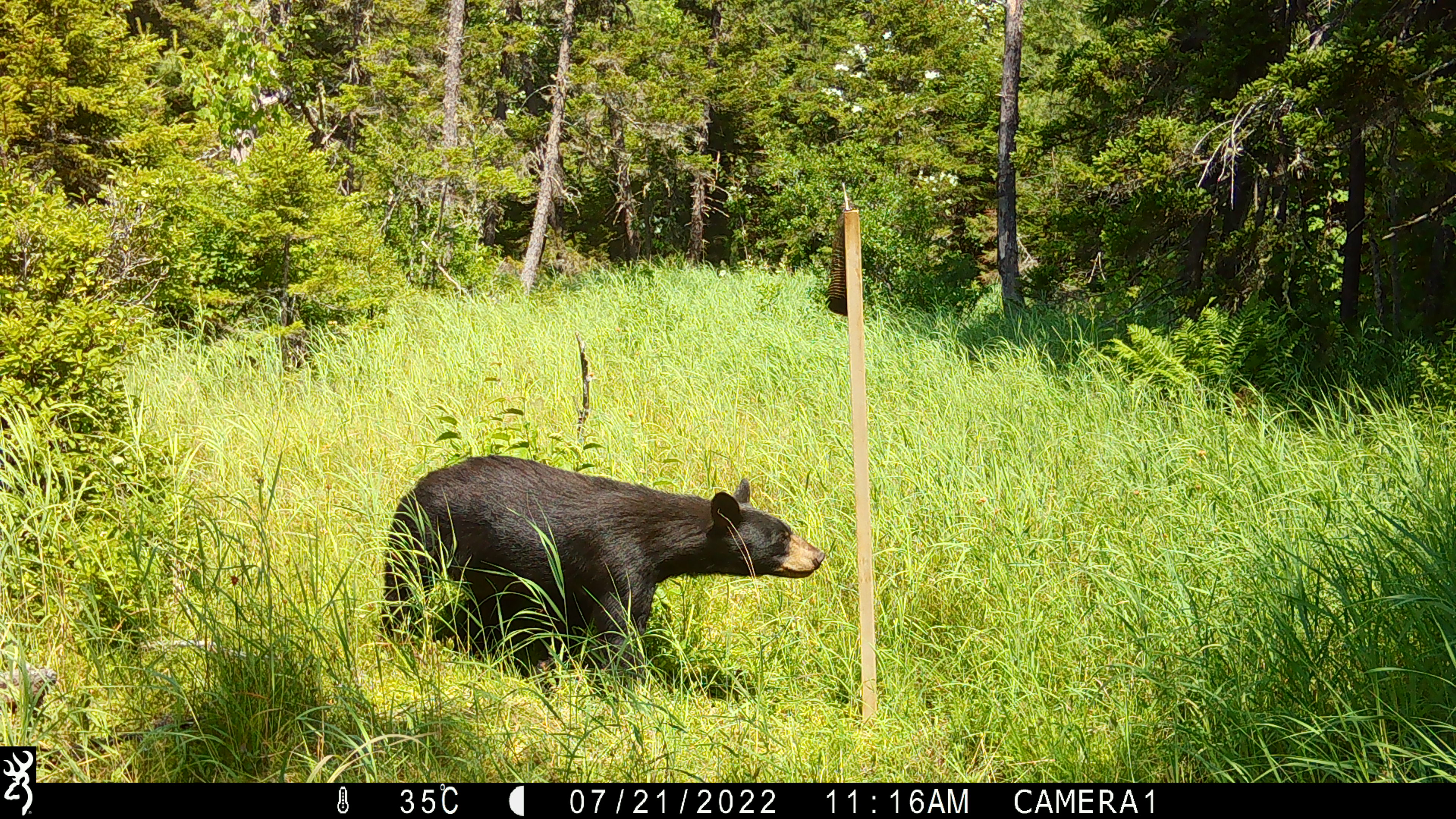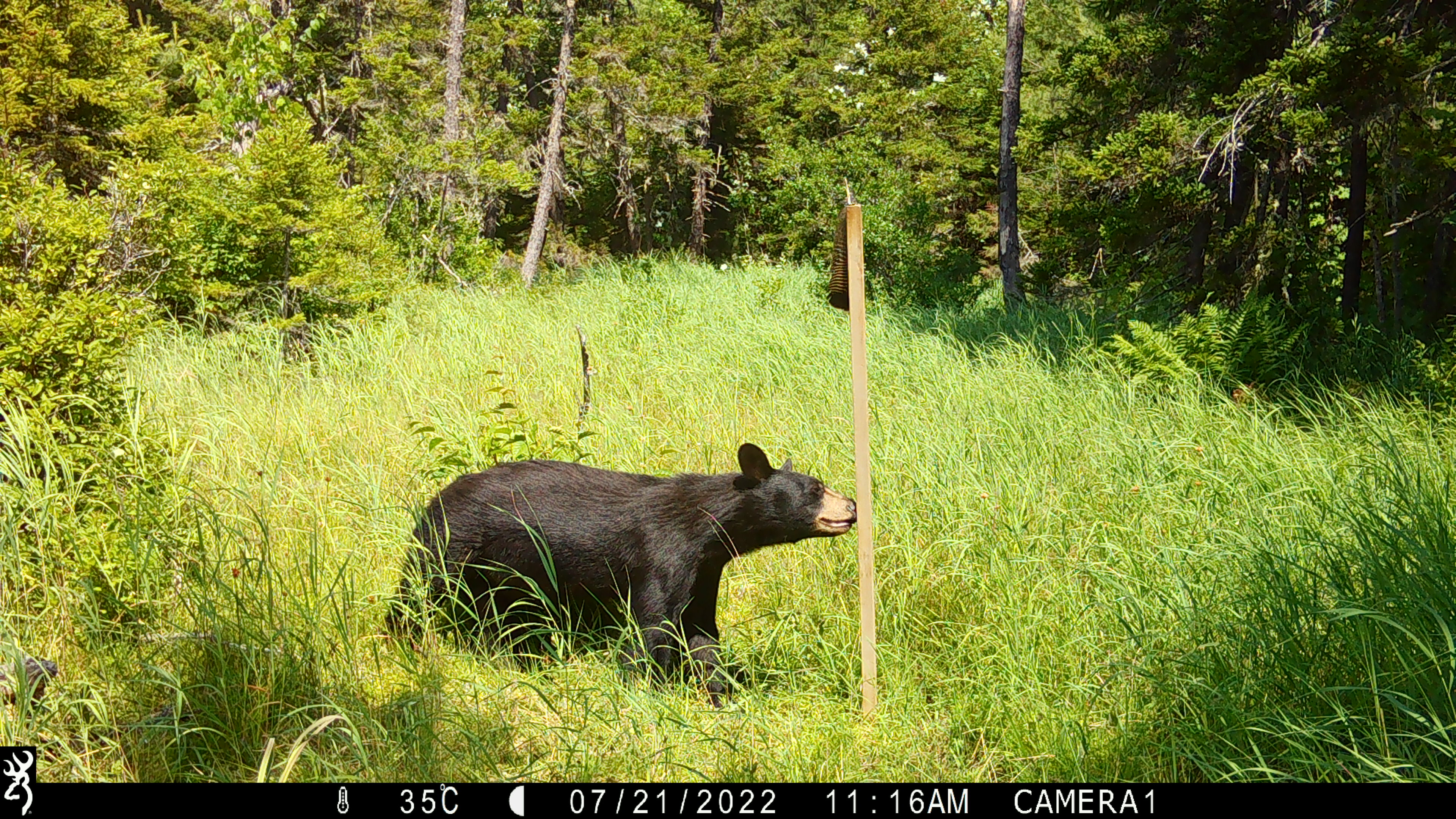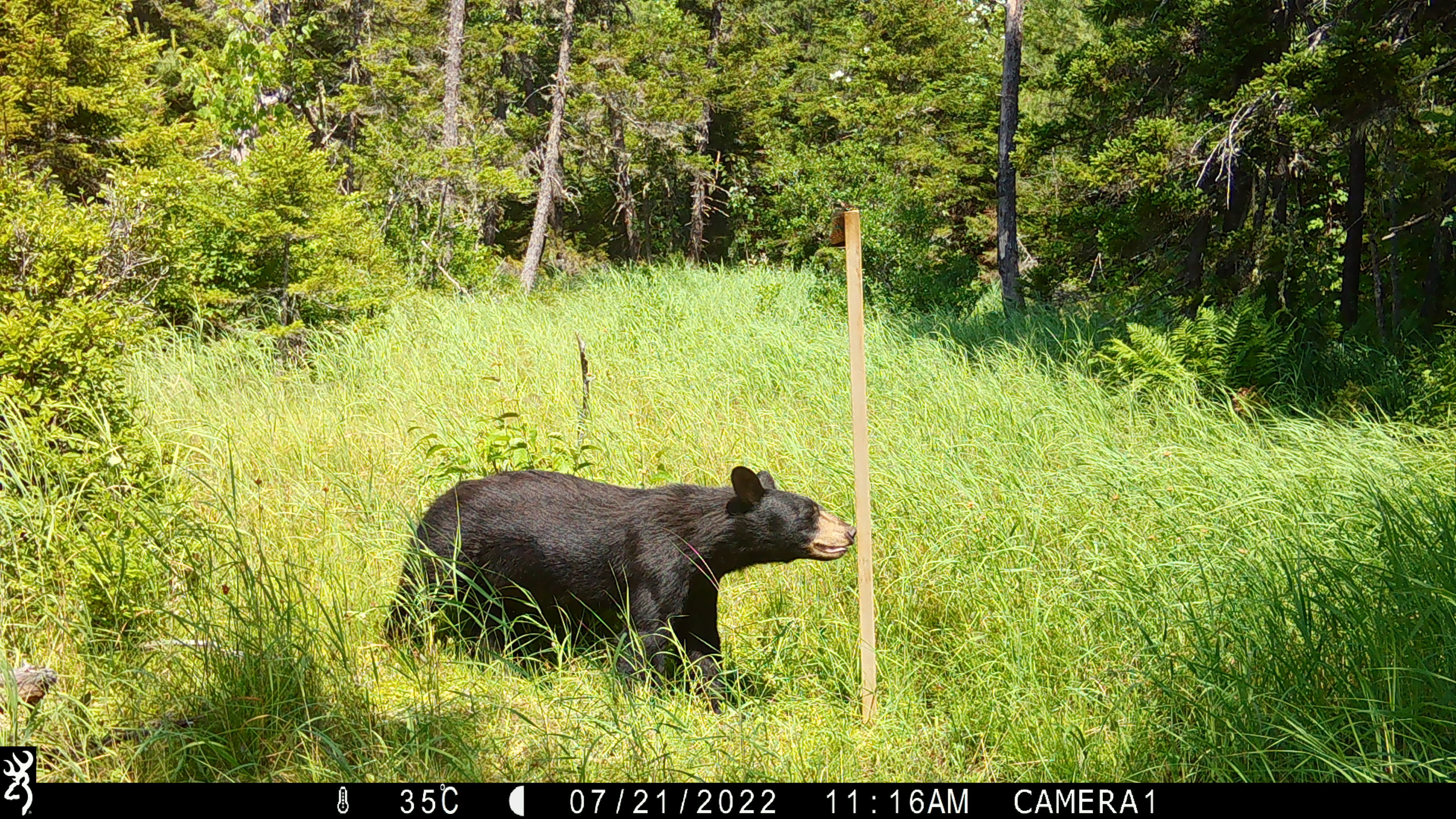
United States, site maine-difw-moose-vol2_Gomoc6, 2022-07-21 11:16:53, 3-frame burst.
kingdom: Animalia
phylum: Chordata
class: Mammalia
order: Carnivora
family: Ursidae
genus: Ursus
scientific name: Ursus americanus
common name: black bear